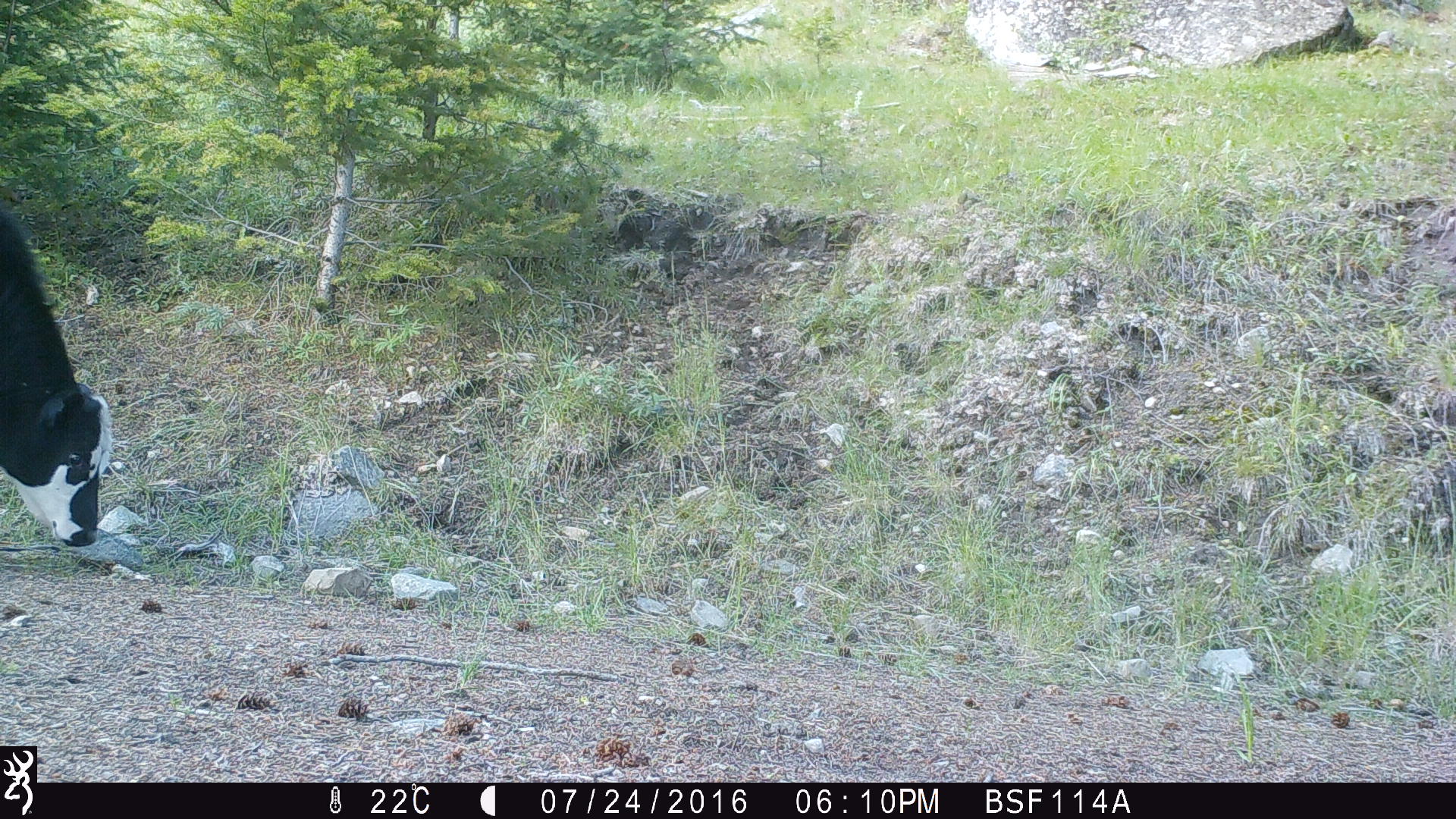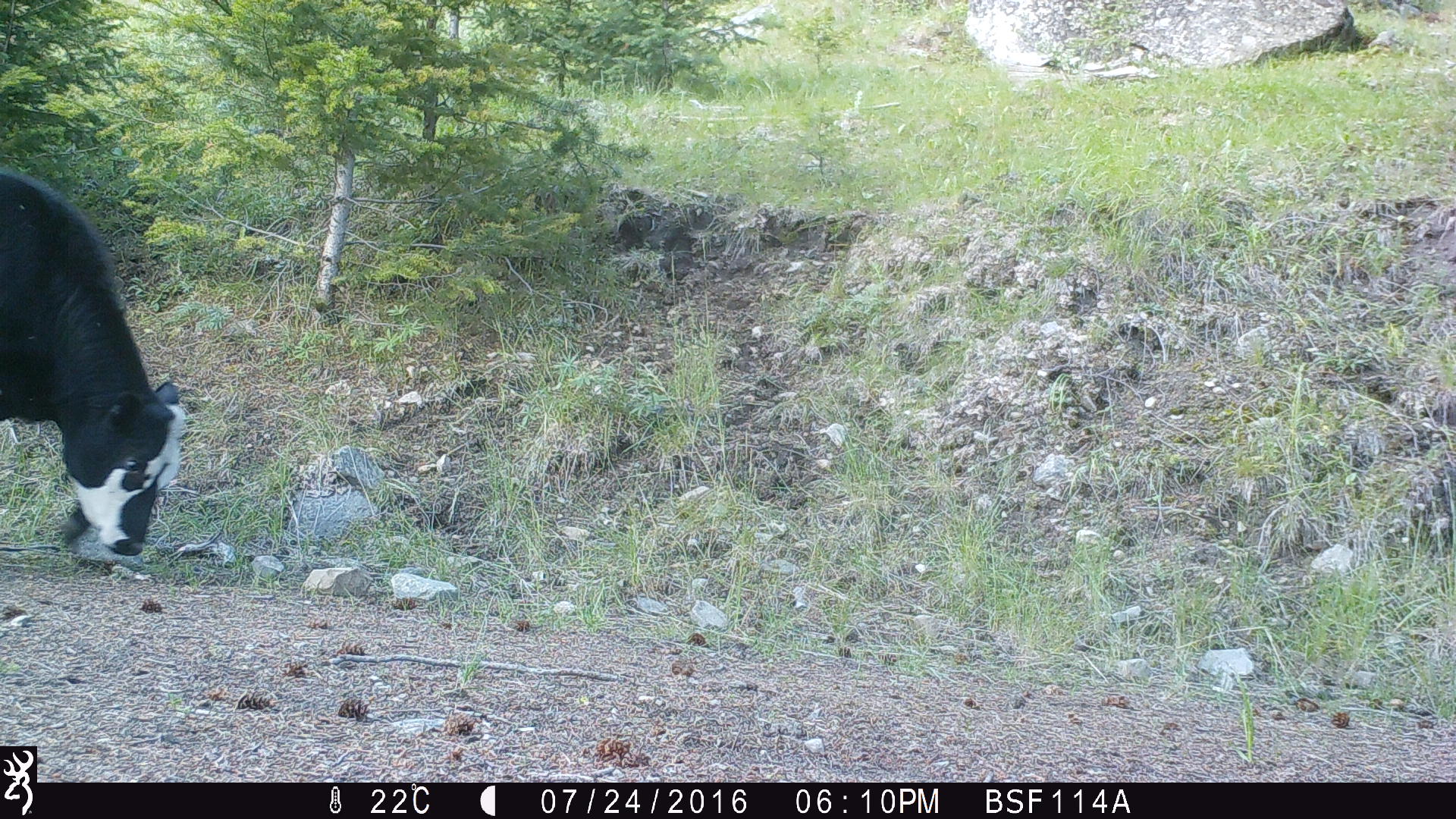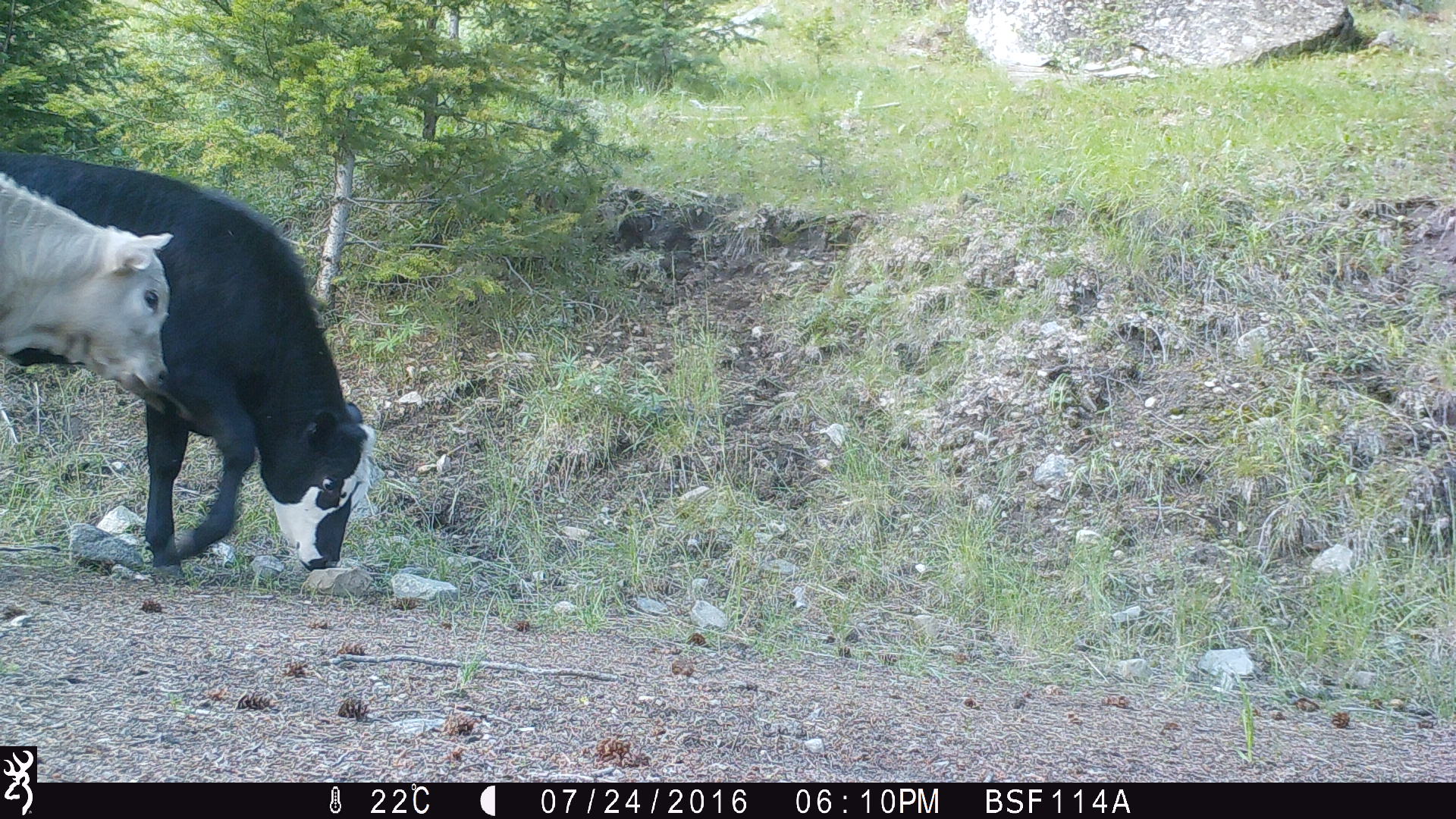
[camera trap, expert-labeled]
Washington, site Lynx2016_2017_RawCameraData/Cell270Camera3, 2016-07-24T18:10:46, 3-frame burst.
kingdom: Animalia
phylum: Chordata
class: Mammalia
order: Artiodactyla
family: Bovidae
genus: Bos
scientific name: Bos taurus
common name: domestic cattle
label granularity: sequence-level